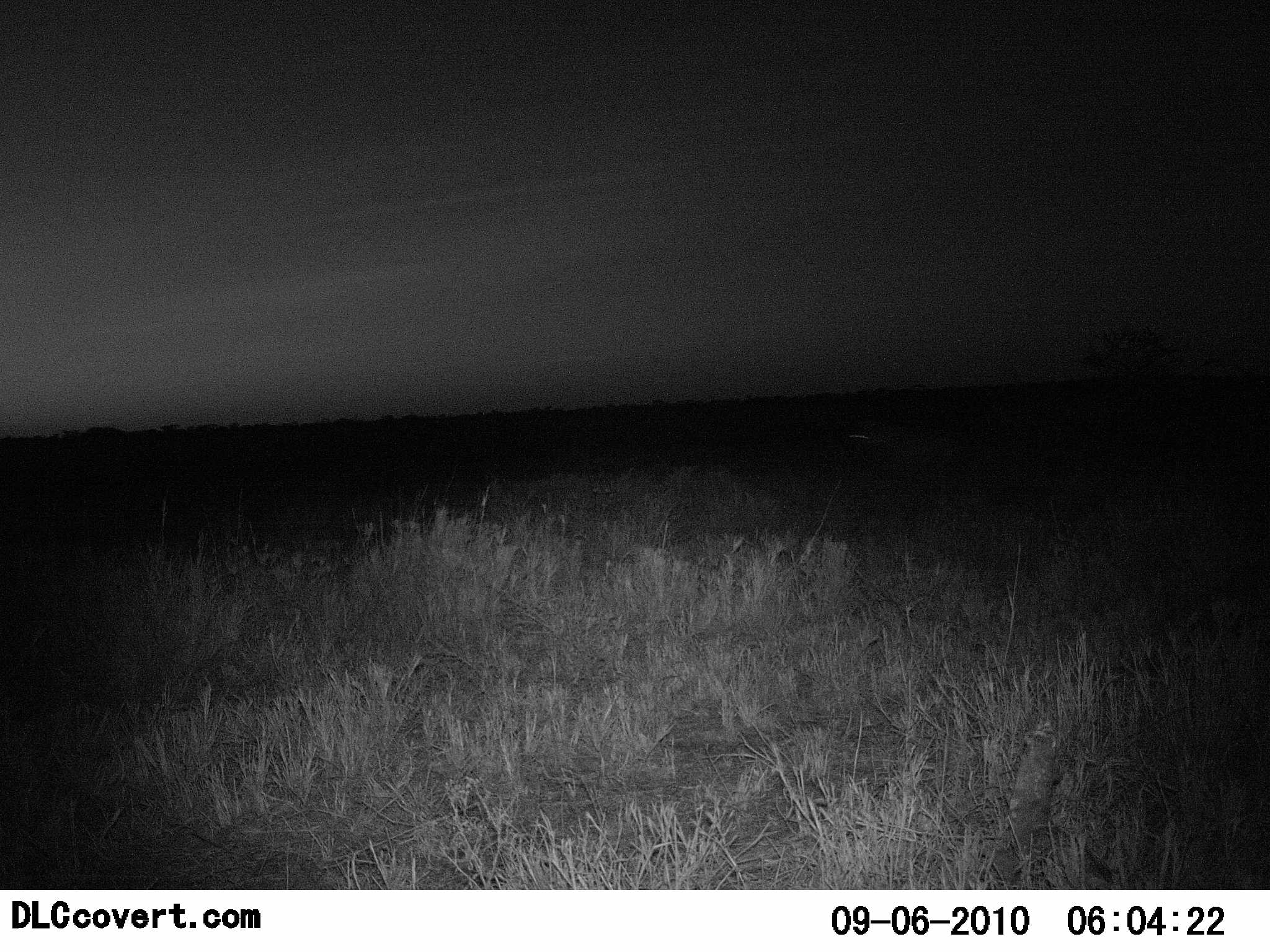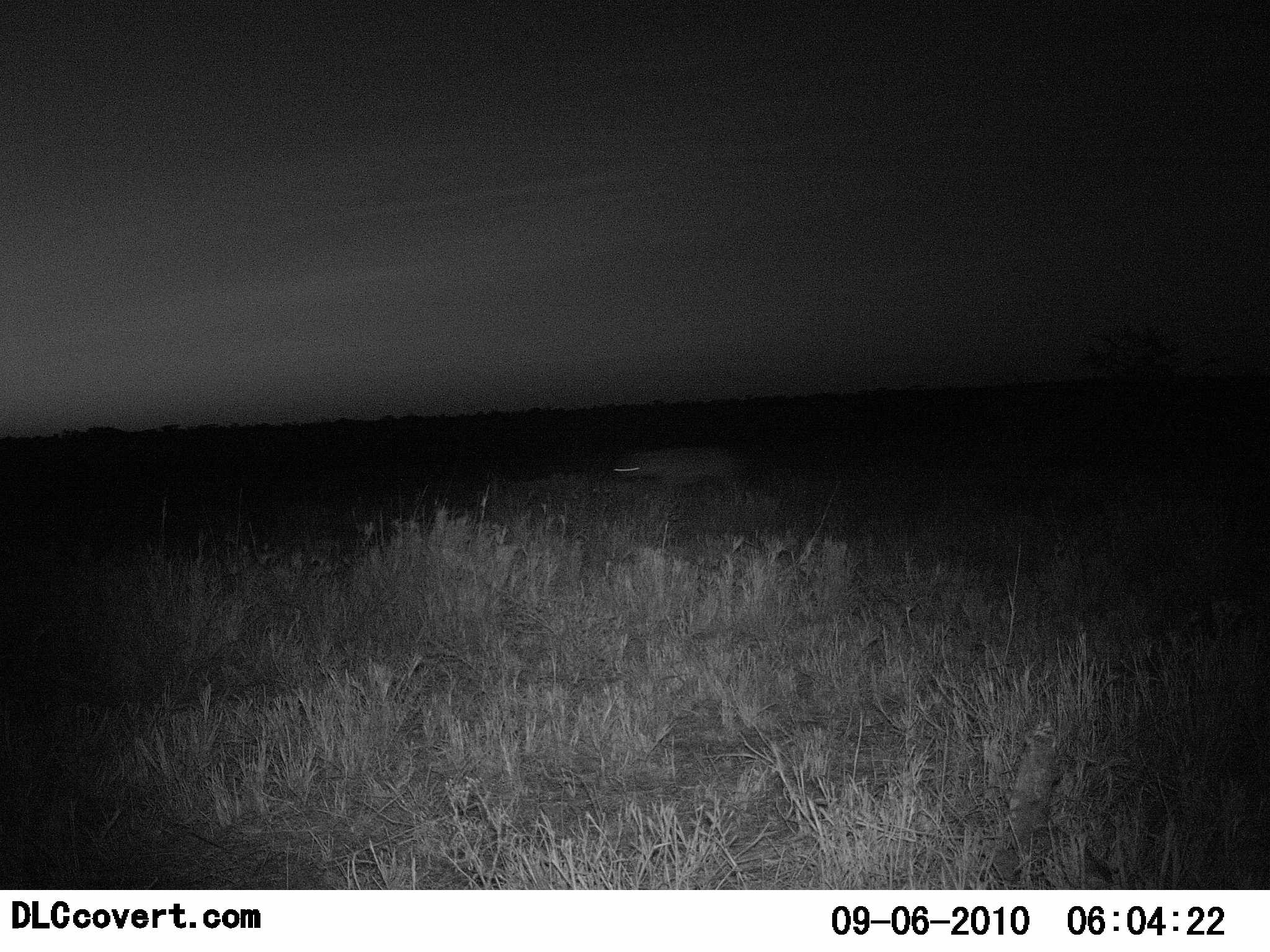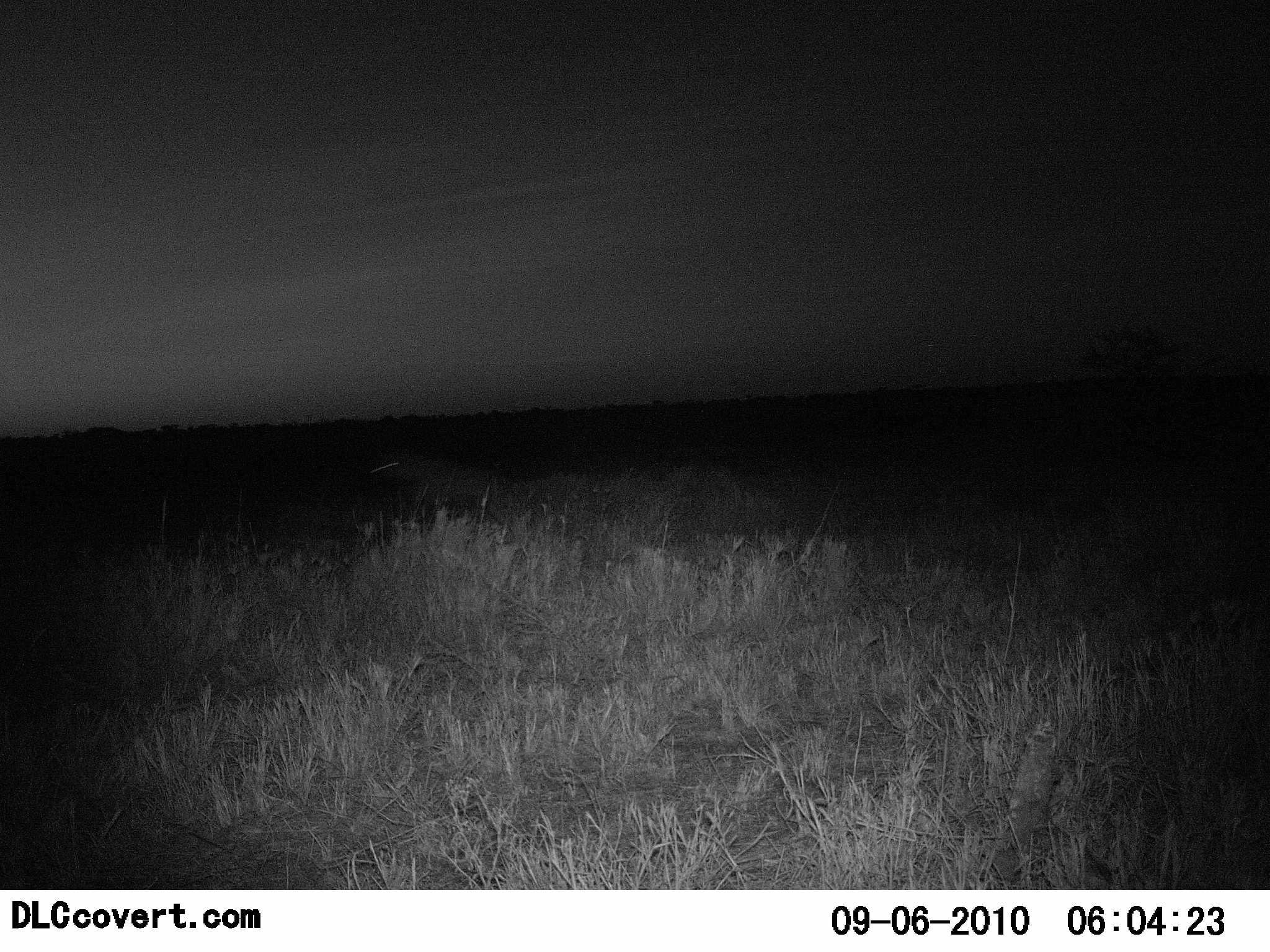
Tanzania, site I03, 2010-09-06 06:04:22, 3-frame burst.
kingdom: Animalia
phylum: Chordata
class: Mammalia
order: Carnivora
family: Hyaenidae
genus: Crocuta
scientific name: Crocuta crocuta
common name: spotted hyena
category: hyenaspotted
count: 1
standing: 0%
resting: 0%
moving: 100%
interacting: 0%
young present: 0%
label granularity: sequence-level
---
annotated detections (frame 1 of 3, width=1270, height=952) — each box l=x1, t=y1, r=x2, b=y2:
animal: l=845, t=418, r=966, b=479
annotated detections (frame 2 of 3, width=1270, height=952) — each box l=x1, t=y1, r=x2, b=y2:
animal: l=605, t=444, r=750, b=493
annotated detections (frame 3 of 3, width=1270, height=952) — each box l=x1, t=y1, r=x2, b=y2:
animal: l=361, t=447, r=507, b=516